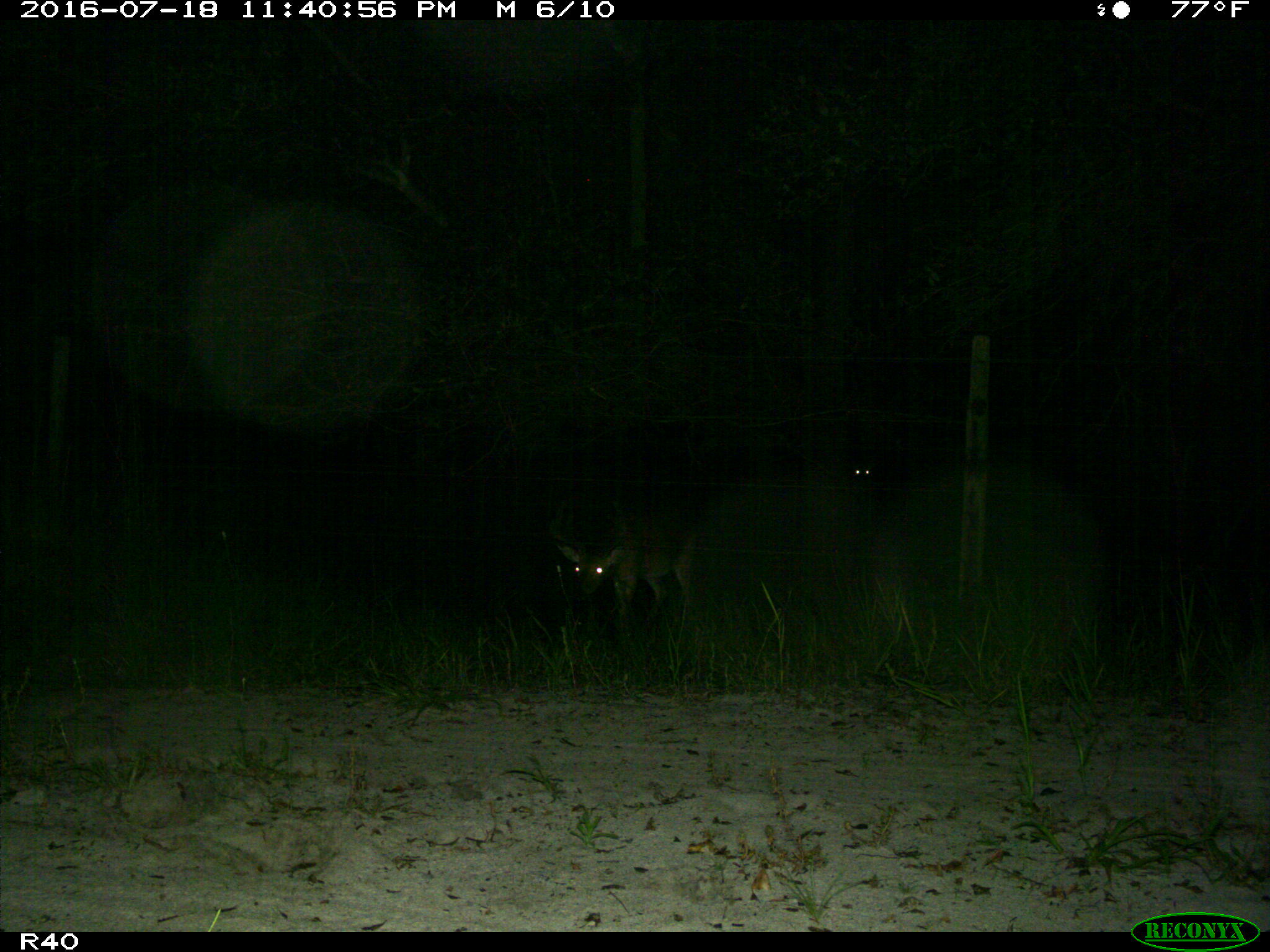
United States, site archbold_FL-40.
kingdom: Animalia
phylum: Chordata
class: Mammalia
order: Artiodactyla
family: Cervidae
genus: Odocoileus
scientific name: Odocoileus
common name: deer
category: unidentified deer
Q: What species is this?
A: Unidentified deer (deer) (Odocoileus).